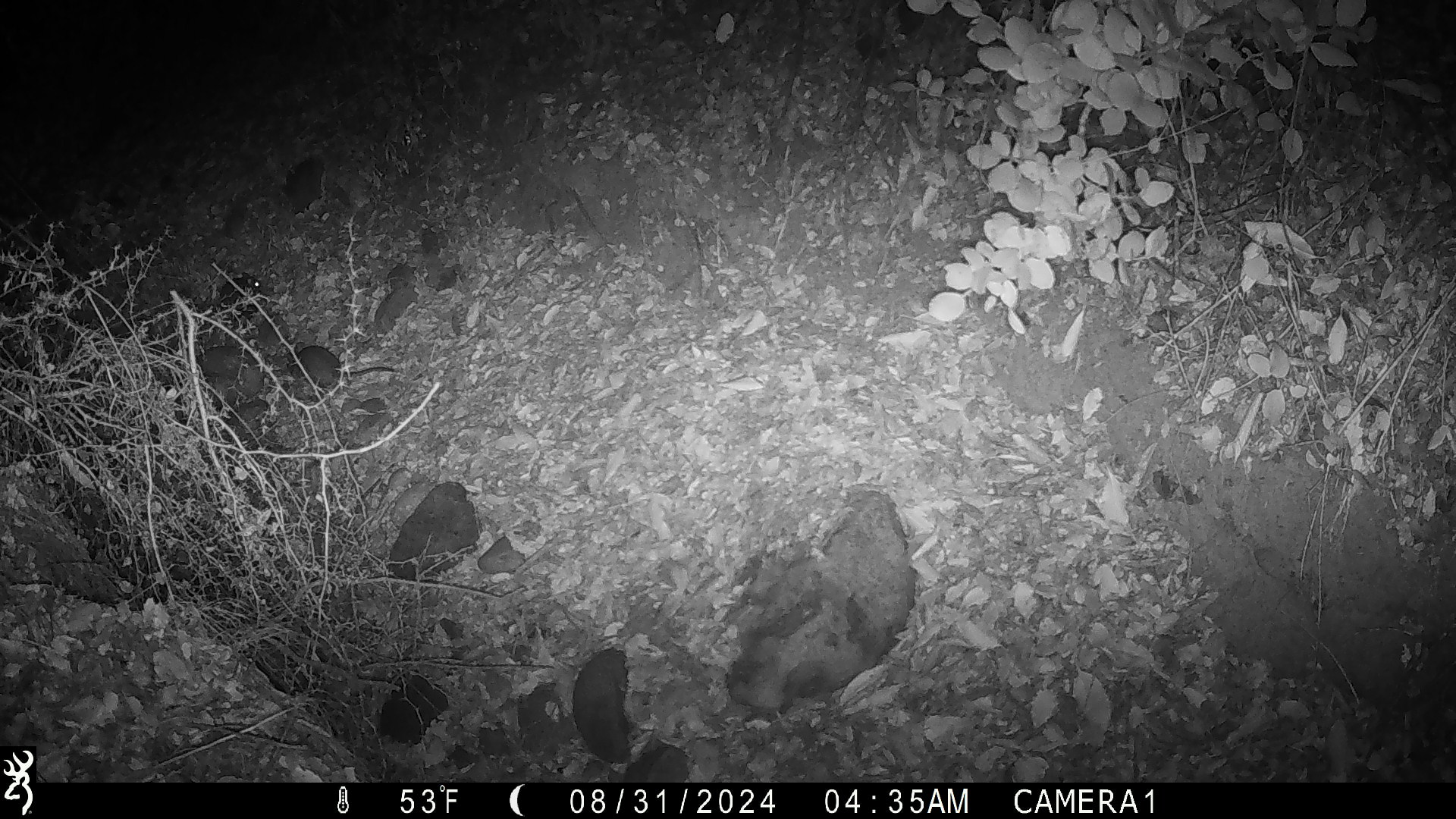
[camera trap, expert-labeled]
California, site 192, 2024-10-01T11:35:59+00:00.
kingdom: Animalia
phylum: Chordata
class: Mammalia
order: Rodentia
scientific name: Rodentia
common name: mouse or rat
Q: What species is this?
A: Mouse or rat (Rodentia).